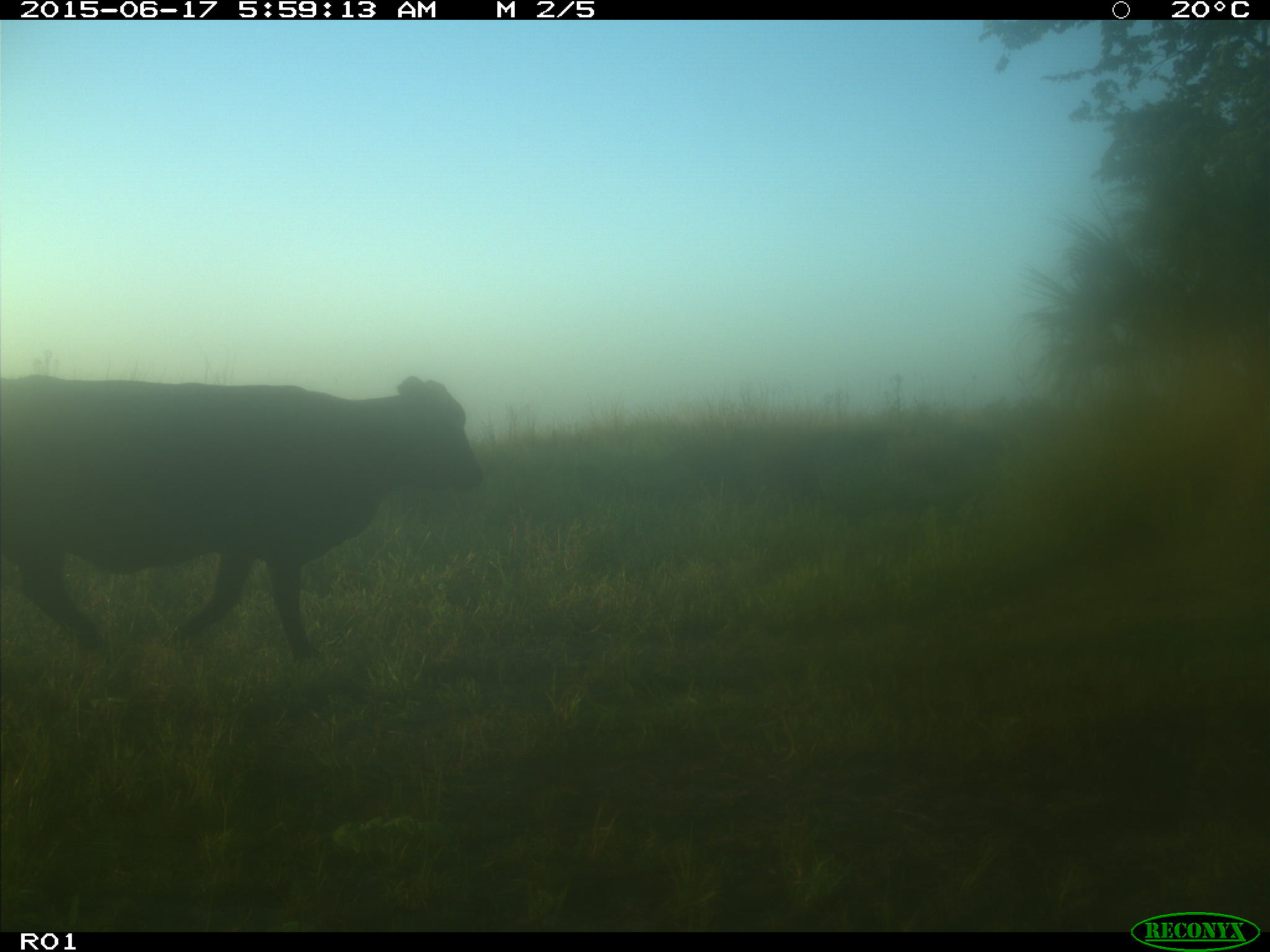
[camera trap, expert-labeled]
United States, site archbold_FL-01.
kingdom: Animalia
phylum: Chordata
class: Mammalia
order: Artiodactyla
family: Bovidae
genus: Bos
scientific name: Bos taurus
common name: domestic cow